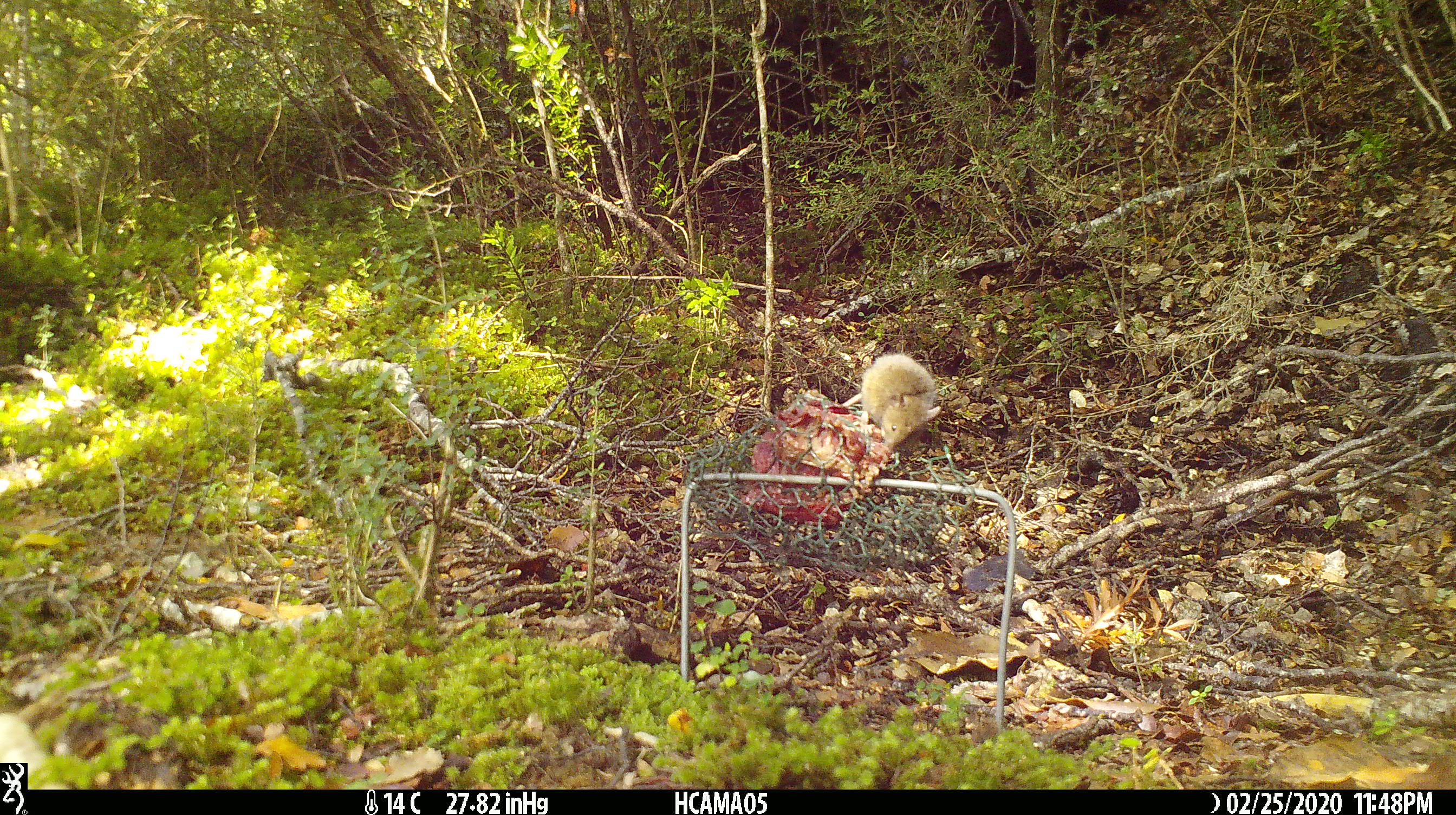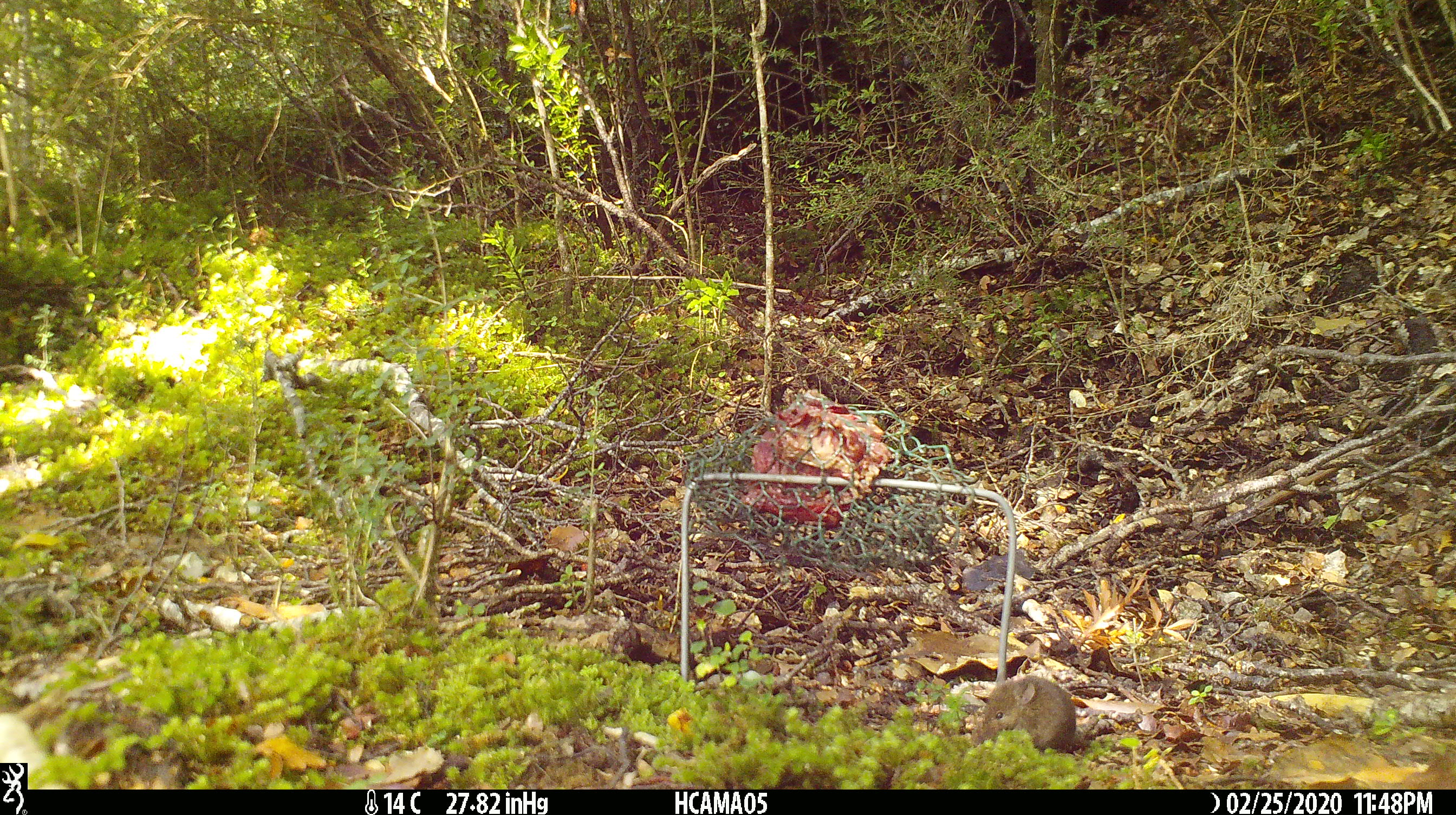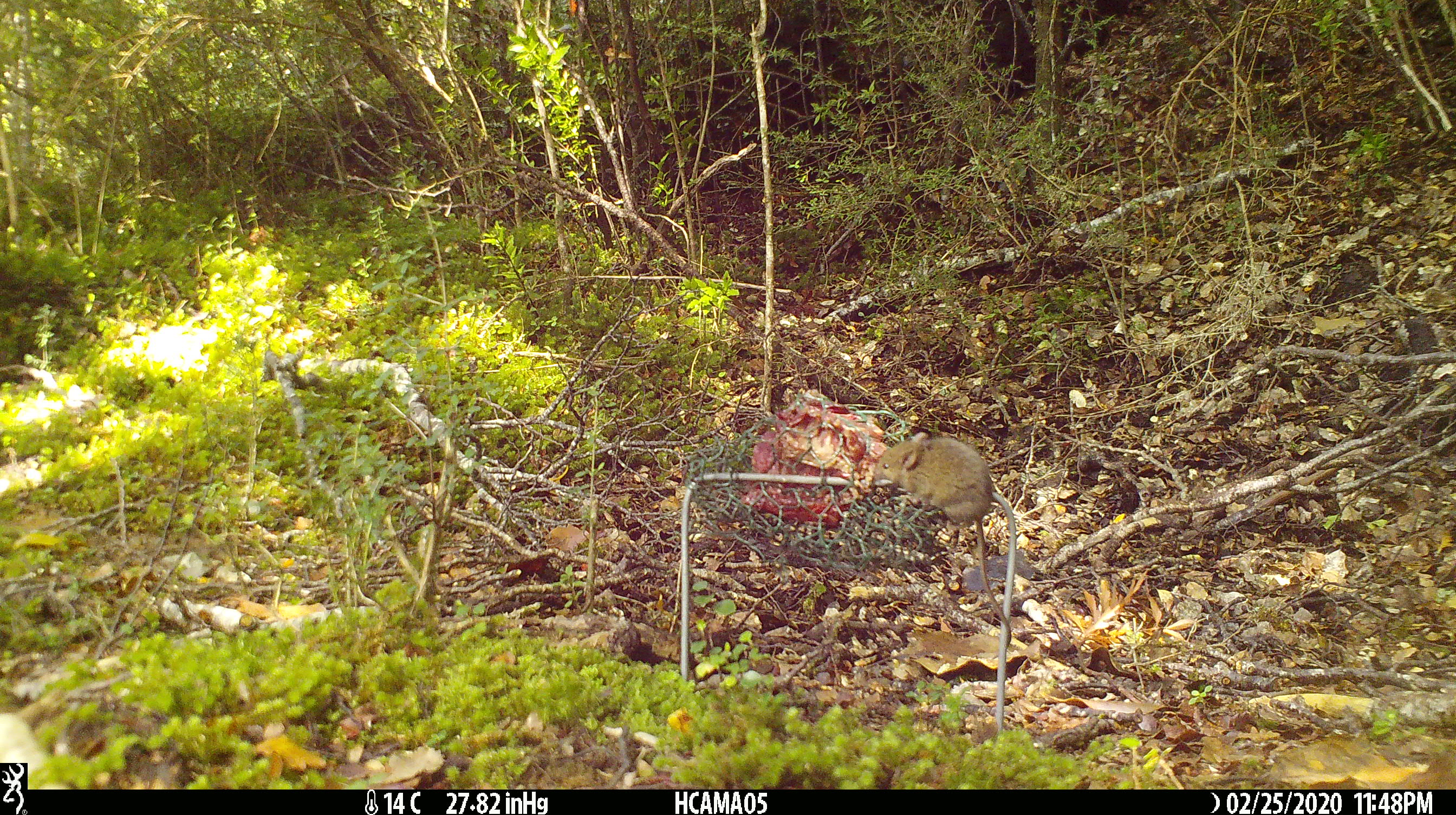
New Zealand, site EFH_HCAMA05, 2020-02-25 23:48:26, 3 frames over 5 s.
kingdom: Animalia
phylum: Chordata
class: Mammalia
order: Rodentia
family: Muridae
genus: Mus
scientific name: Mus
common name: mouse